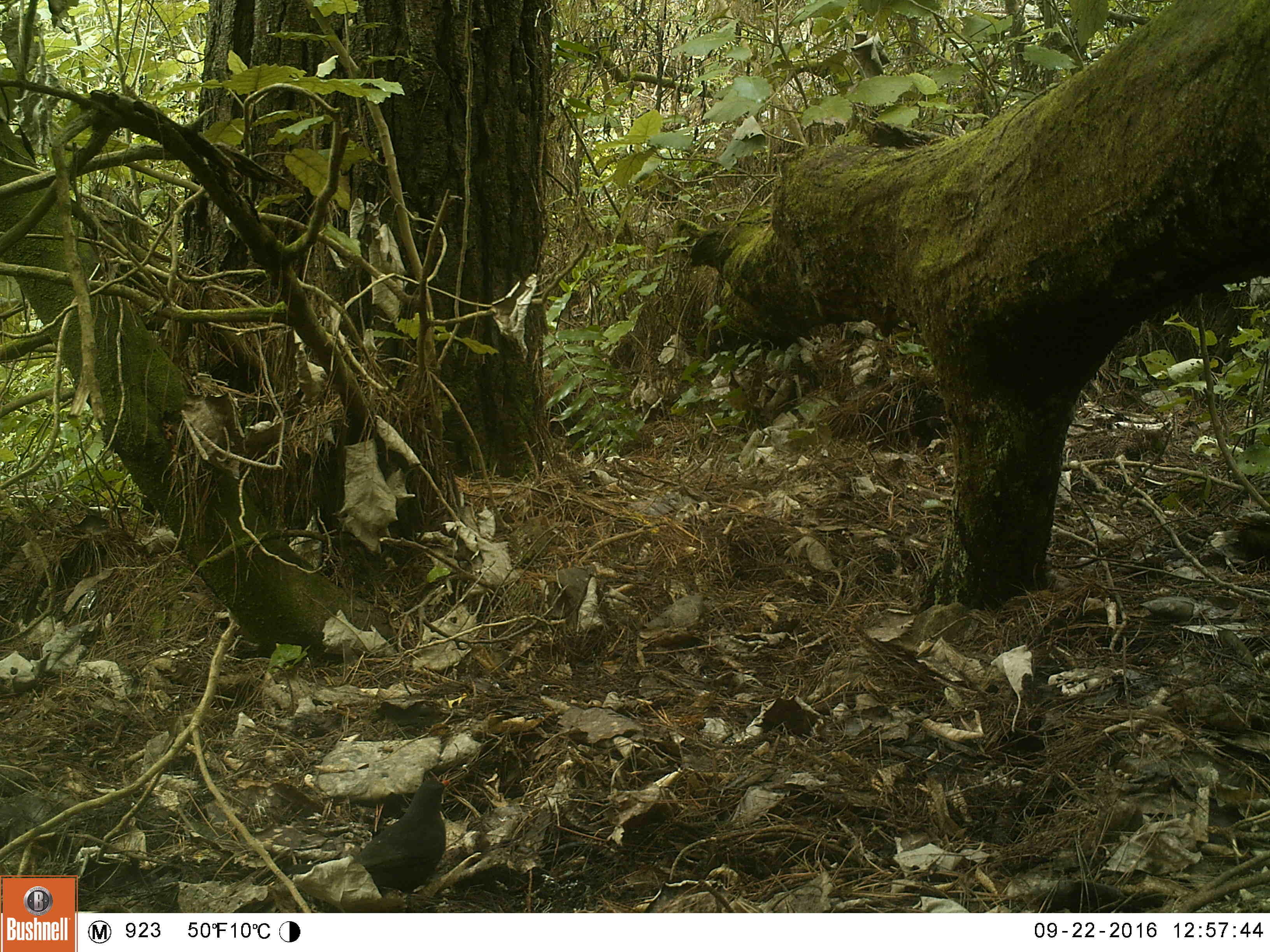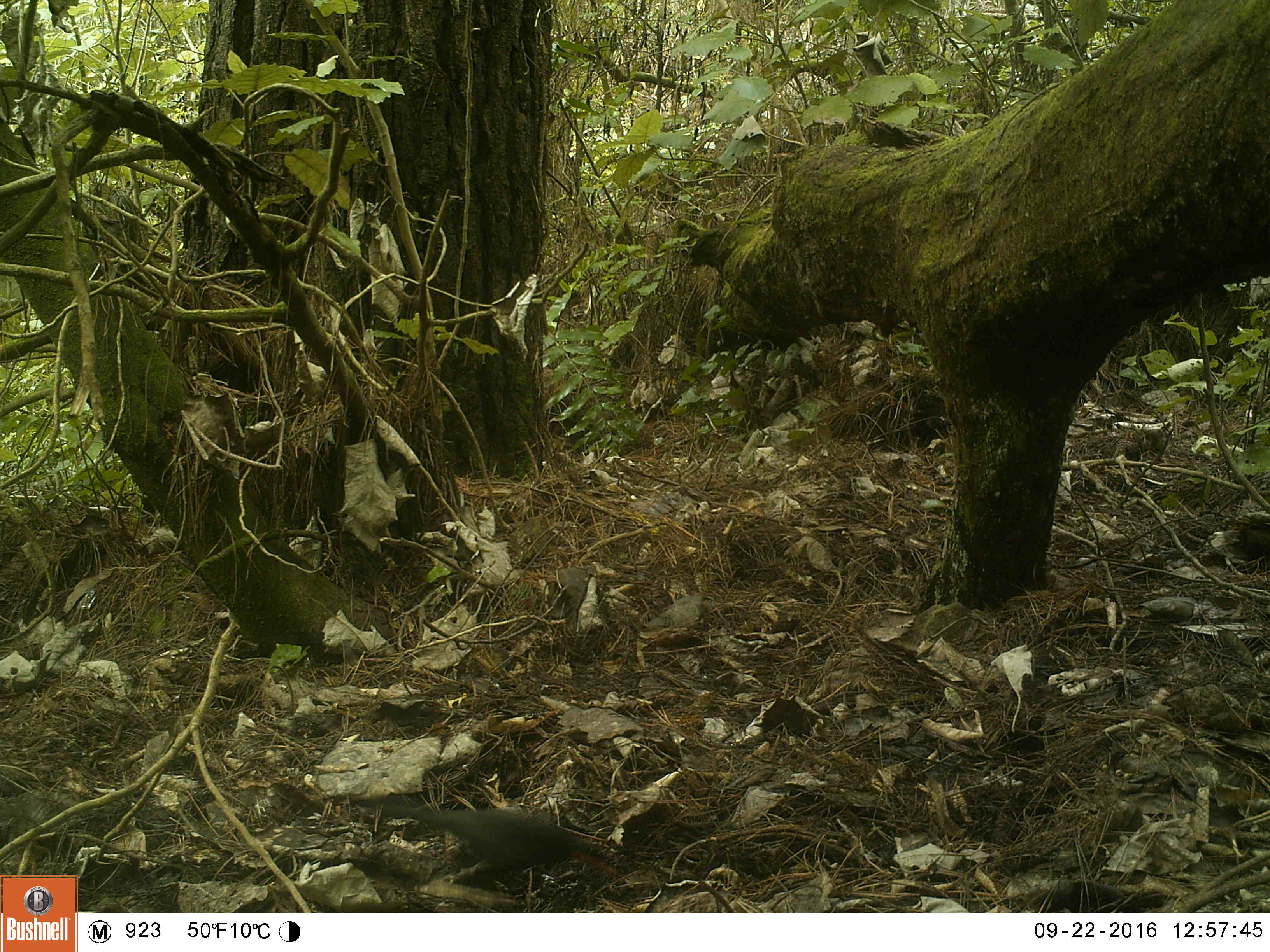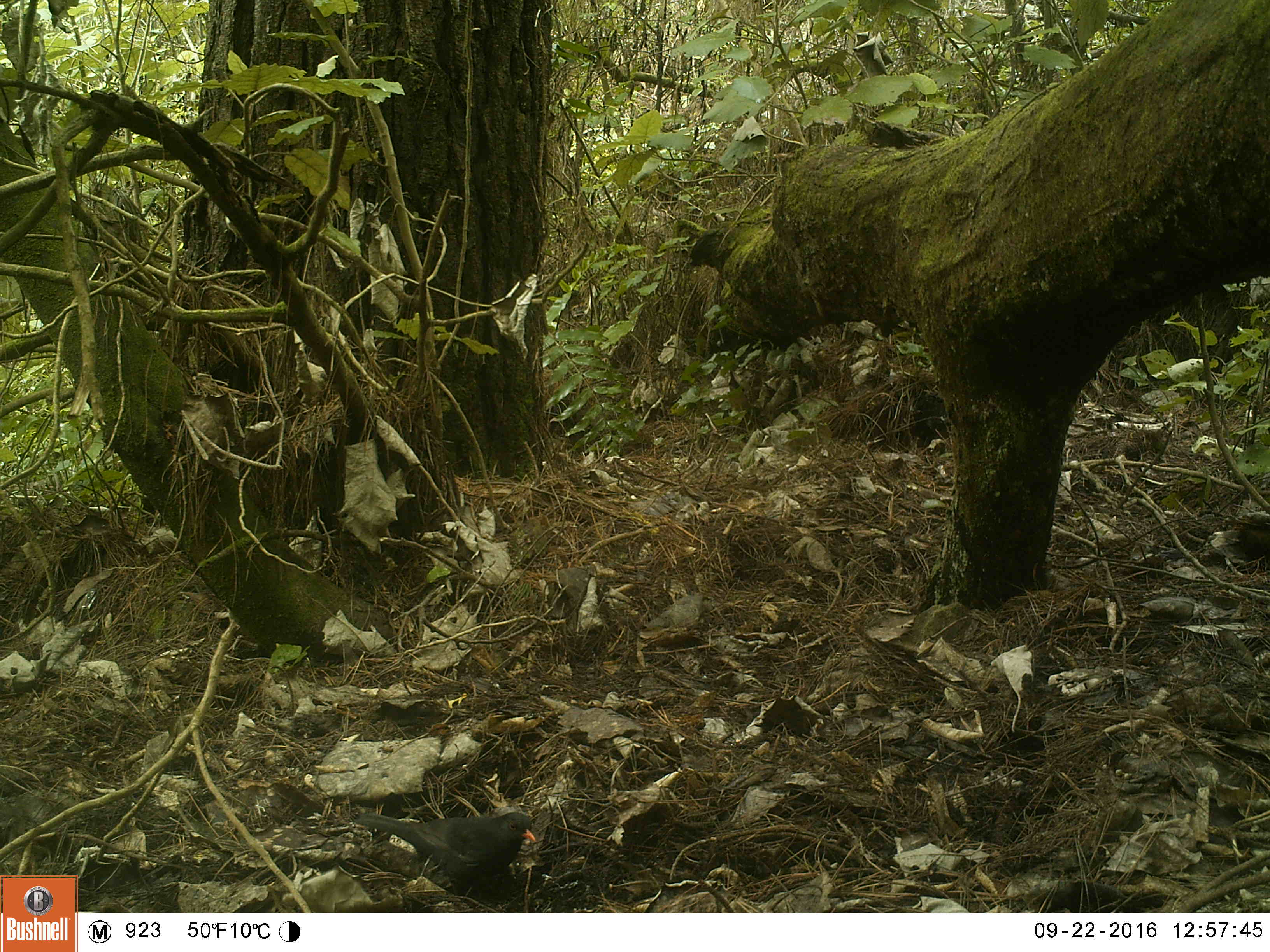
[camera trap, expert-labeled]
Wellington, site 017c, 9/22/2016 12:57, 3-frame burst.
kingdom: Animalia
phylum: Chordata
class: Aves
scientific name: Aves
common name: bird